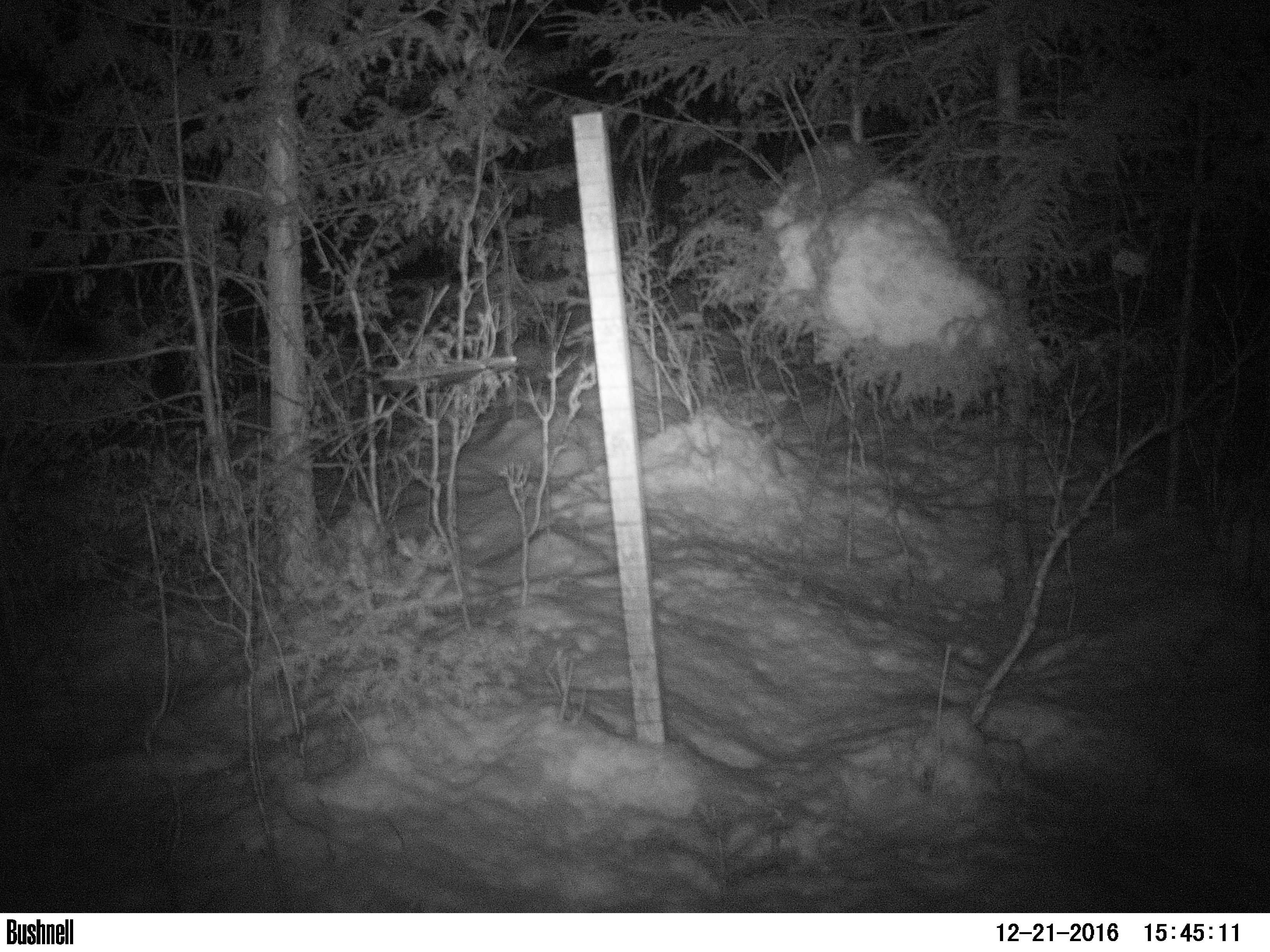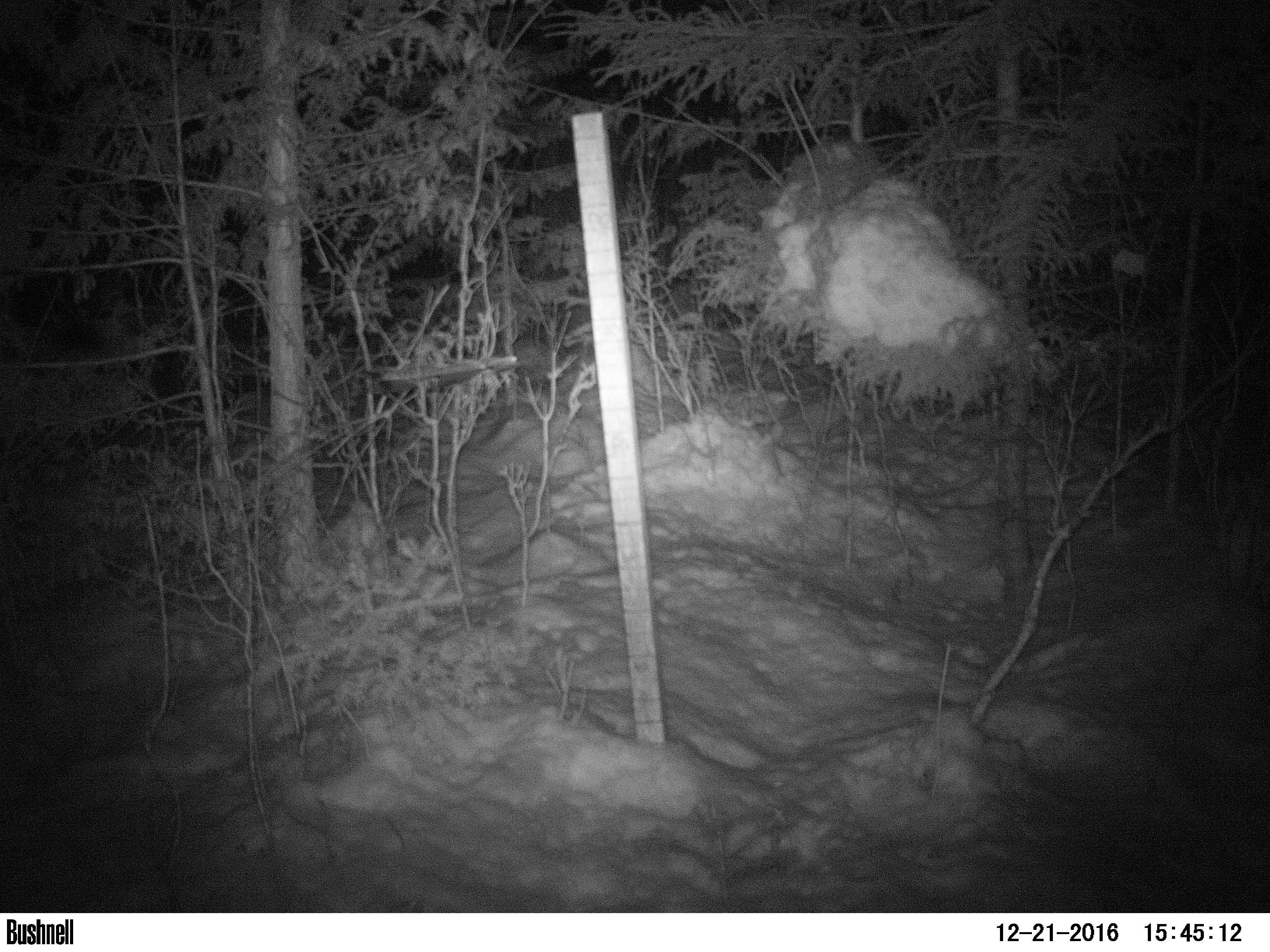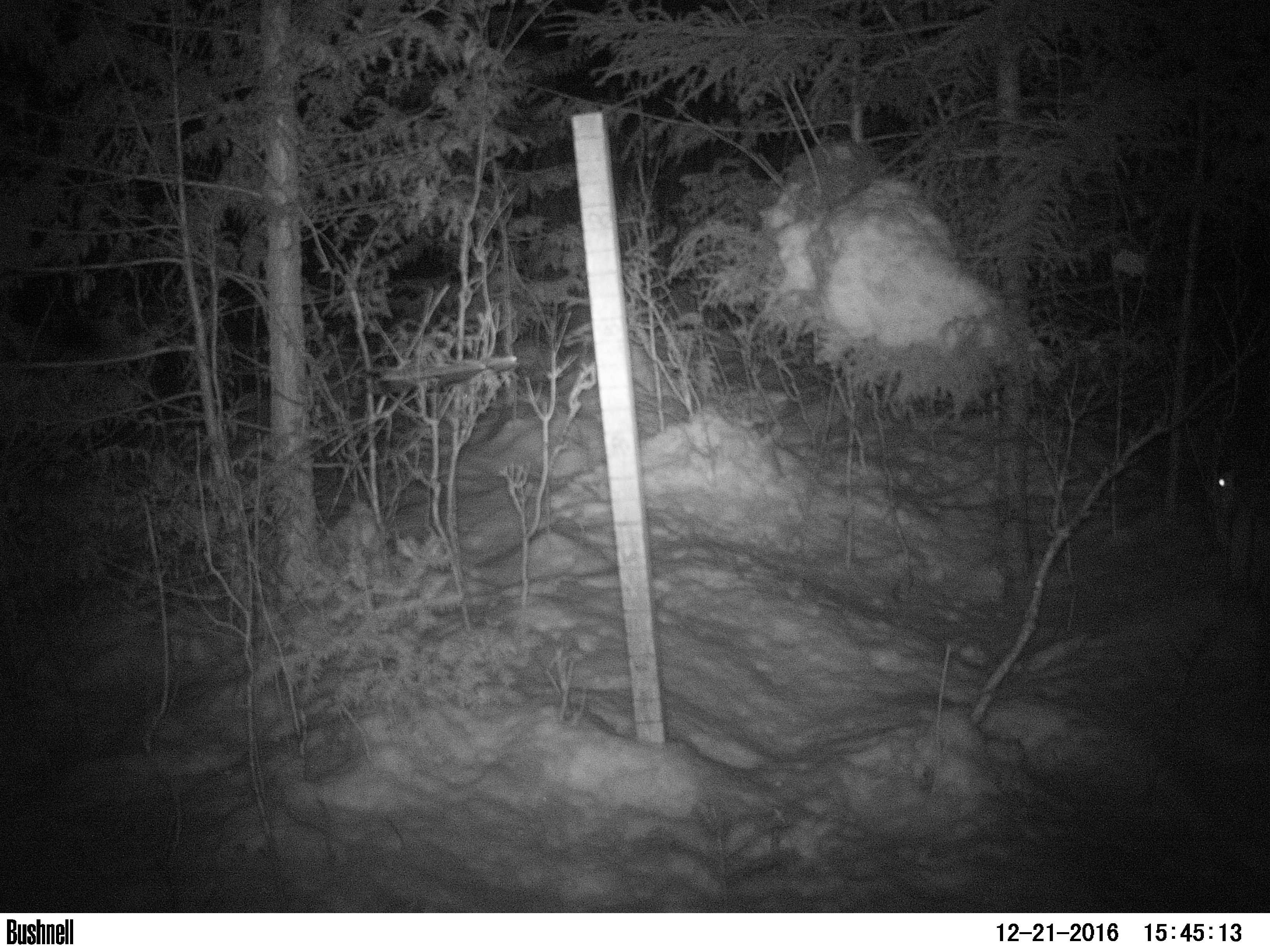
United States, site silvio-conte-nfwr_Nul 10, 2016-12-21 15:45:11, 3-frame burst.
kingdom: Animalia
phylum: Chordata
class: Mammalia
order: Lagomorpha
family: Leporidae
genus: Lepus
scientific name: Lepus americanus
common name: snowshoe hare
Snowshoe hare (Lepus americanus).